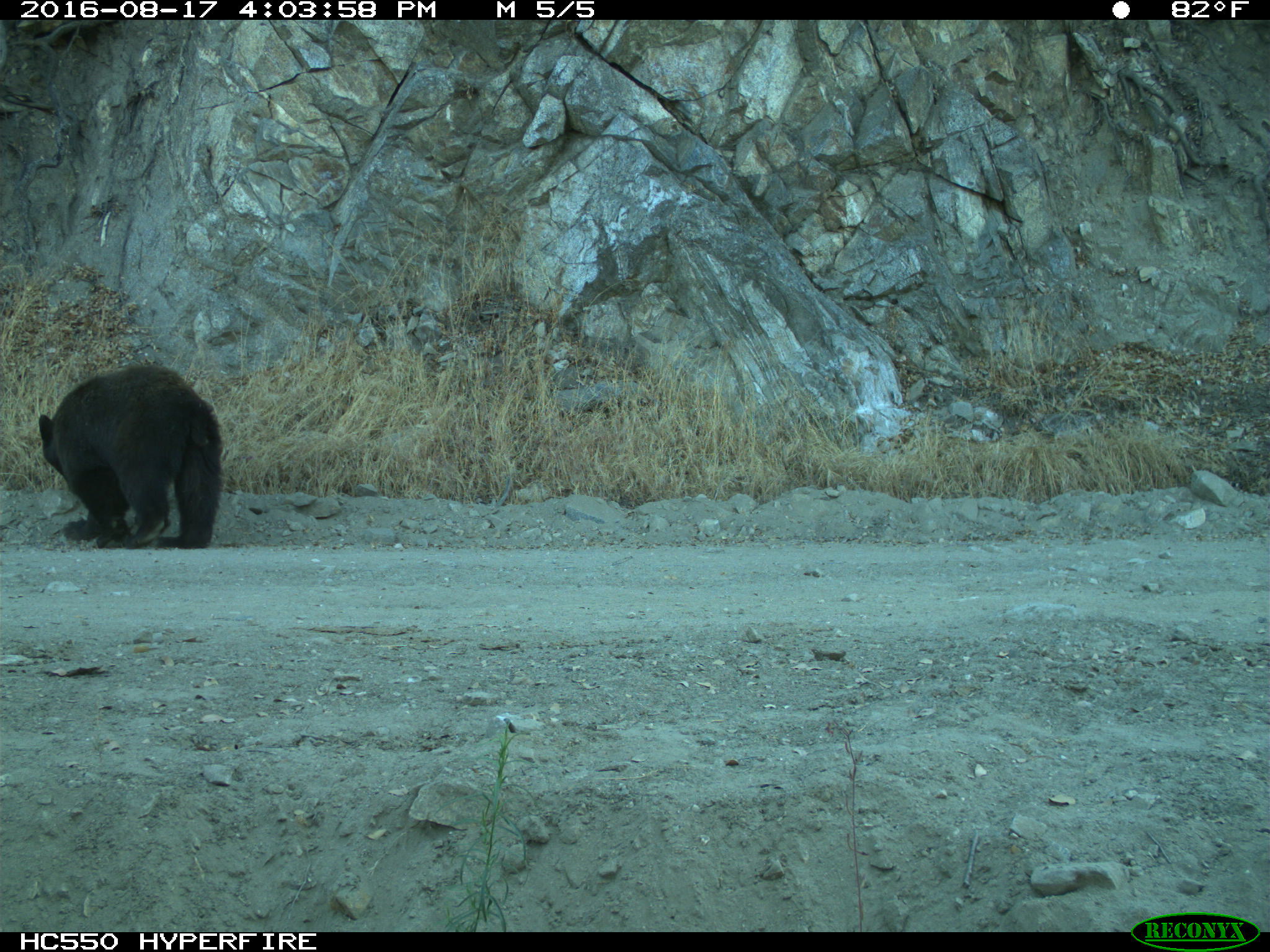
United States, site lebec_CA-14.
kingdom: Animalia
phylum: Chordata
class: Mammalia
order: Carnivora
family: Ursidae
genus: Ursus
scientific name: Ursus americanus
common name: american black bear